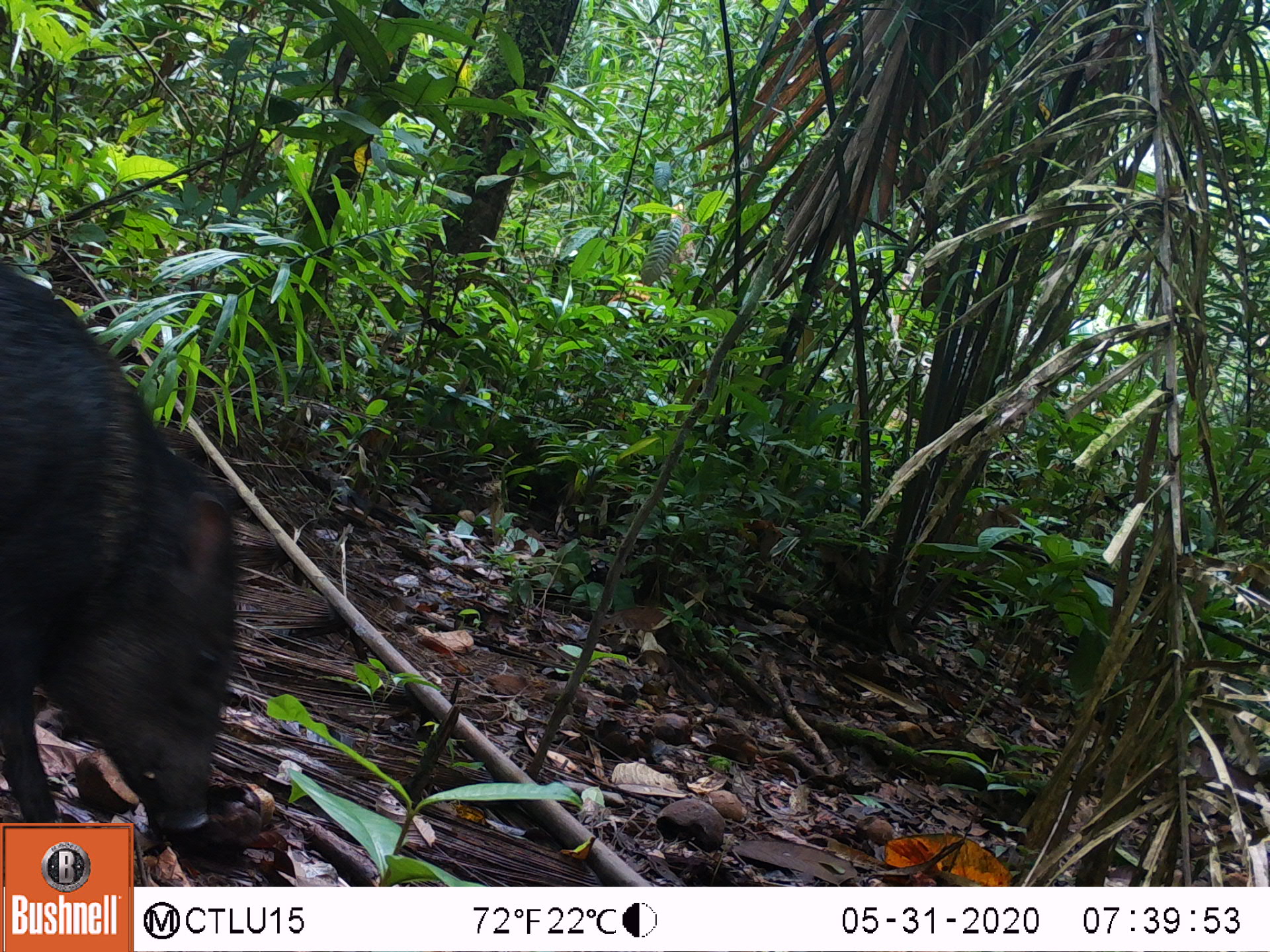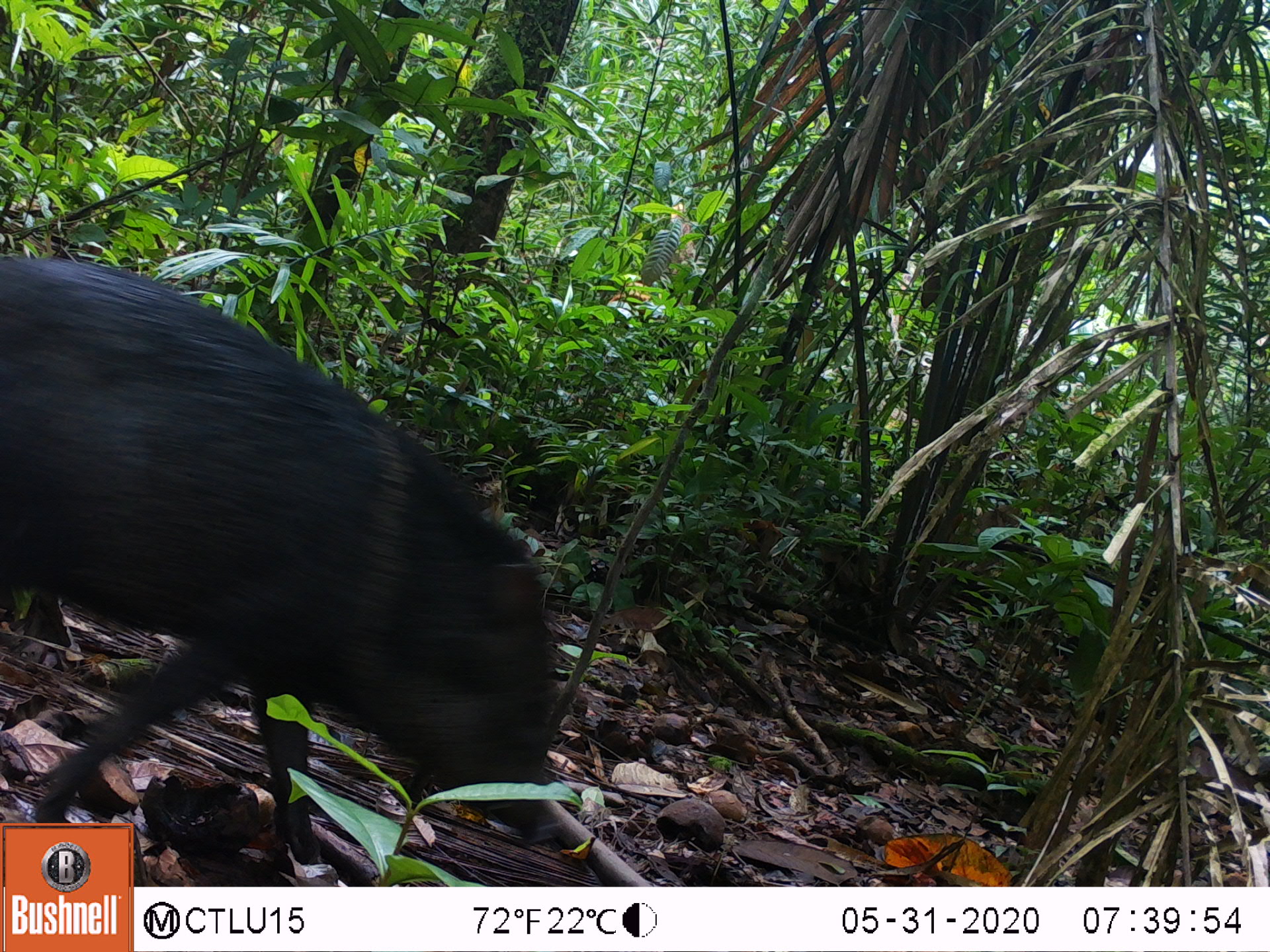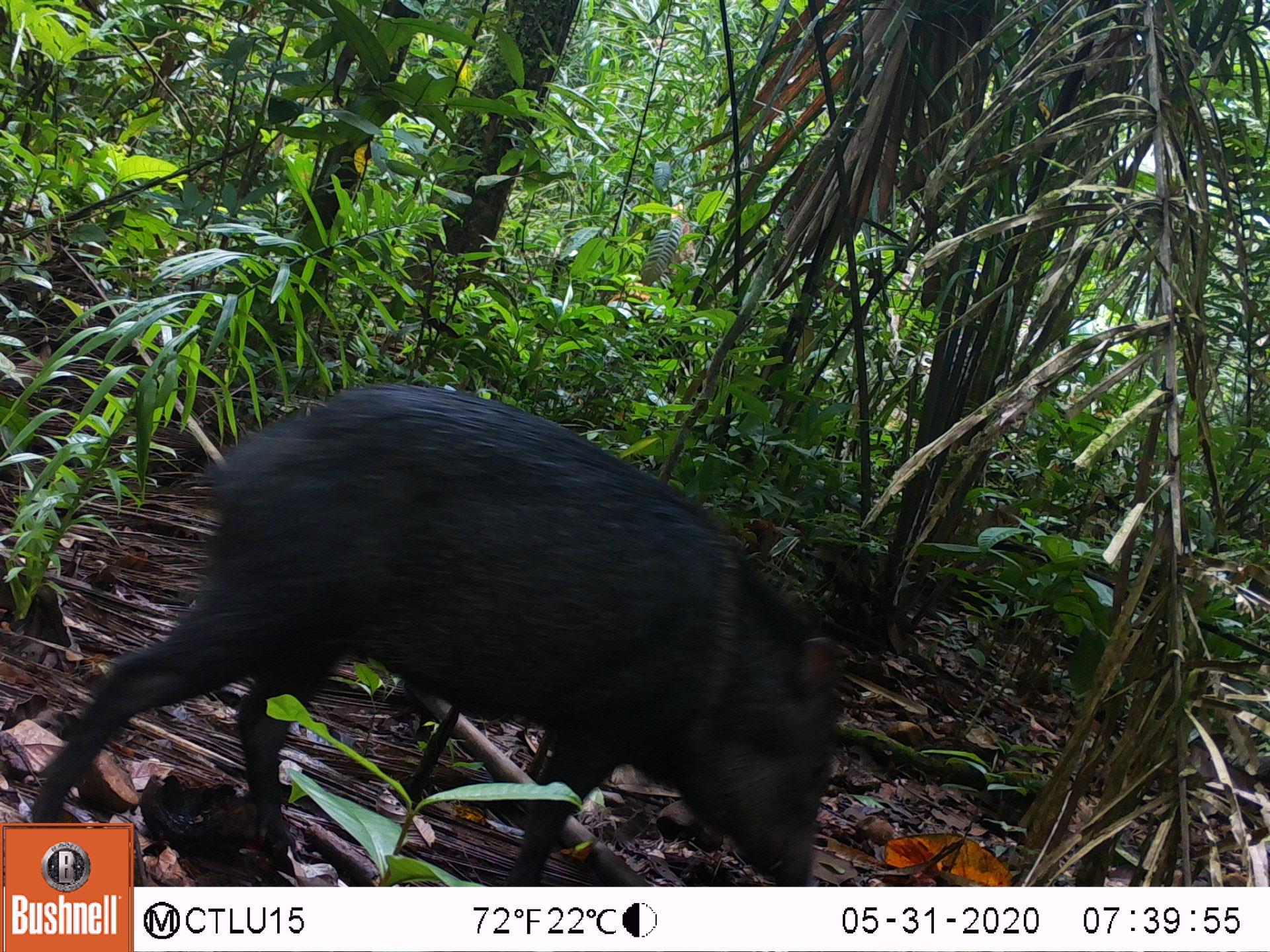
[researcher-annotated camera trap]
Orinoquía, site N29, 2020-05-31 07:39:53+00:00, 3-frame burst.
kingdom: Animalia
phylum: Chordata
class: Mammalia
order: Artiodactyla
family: Tayassuidae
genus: Pecari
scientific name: Pecari tajacu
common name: collared peccary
Collared peccary (Pecari tajacu).